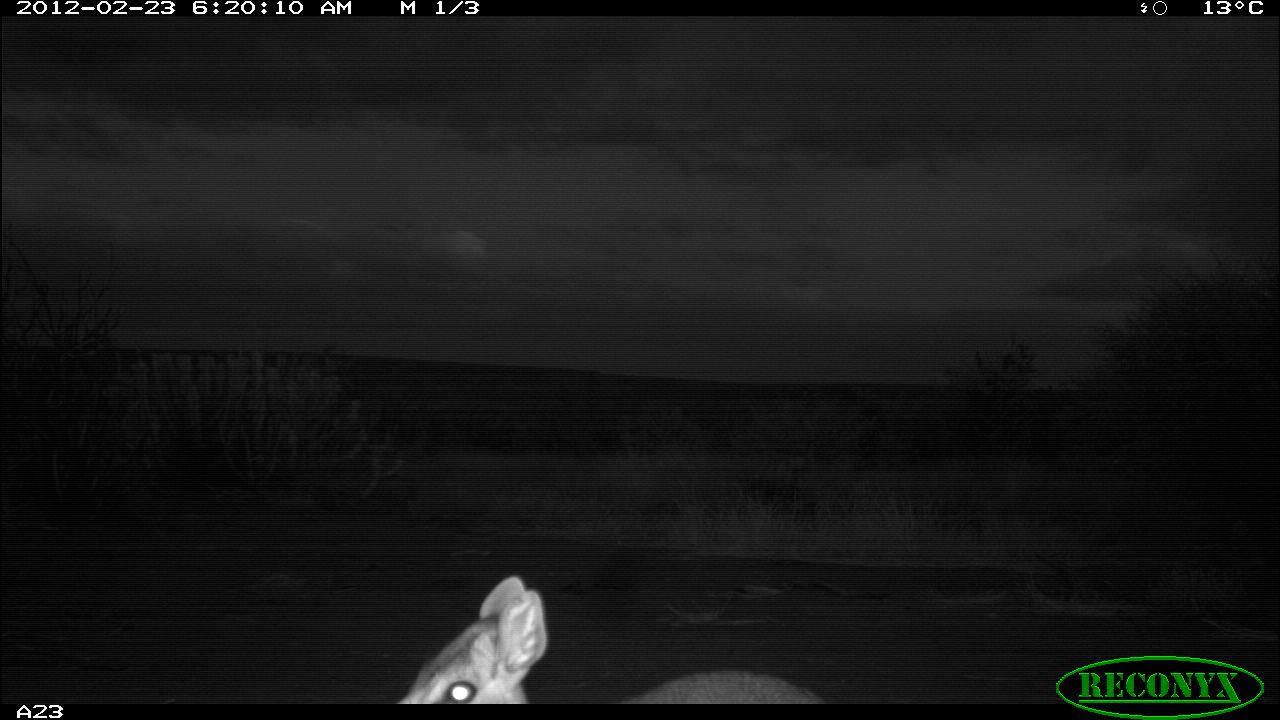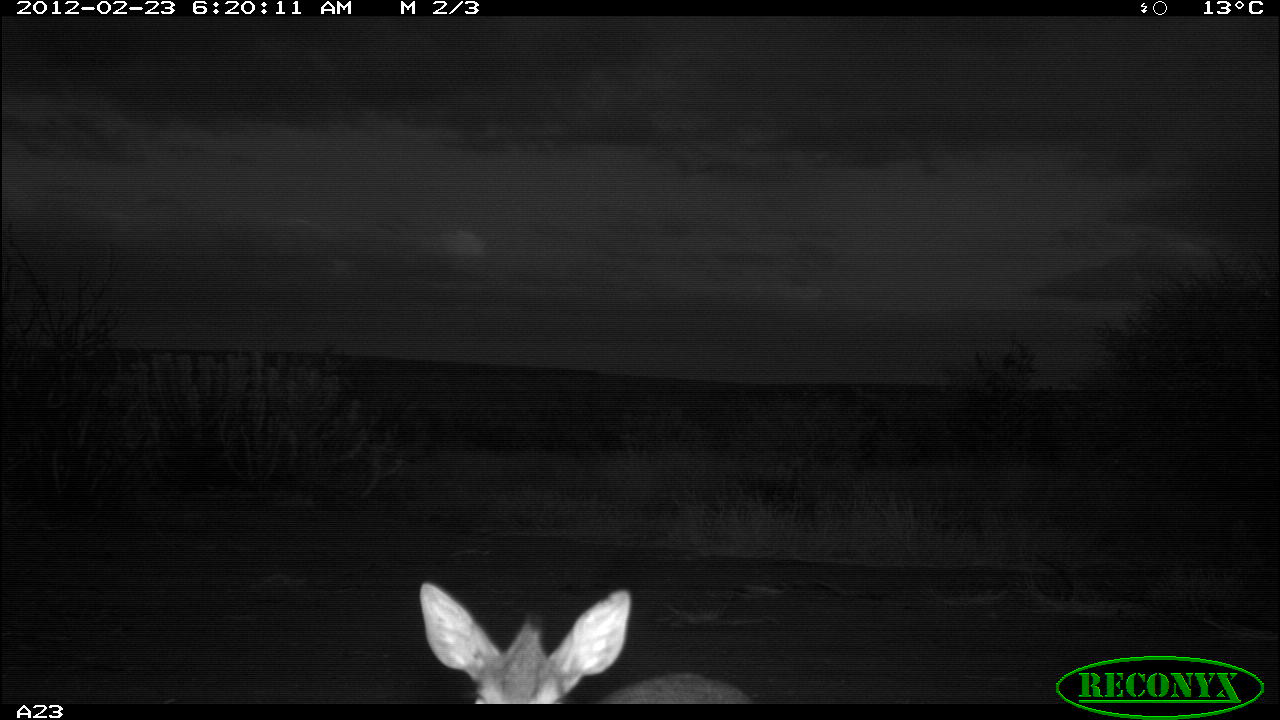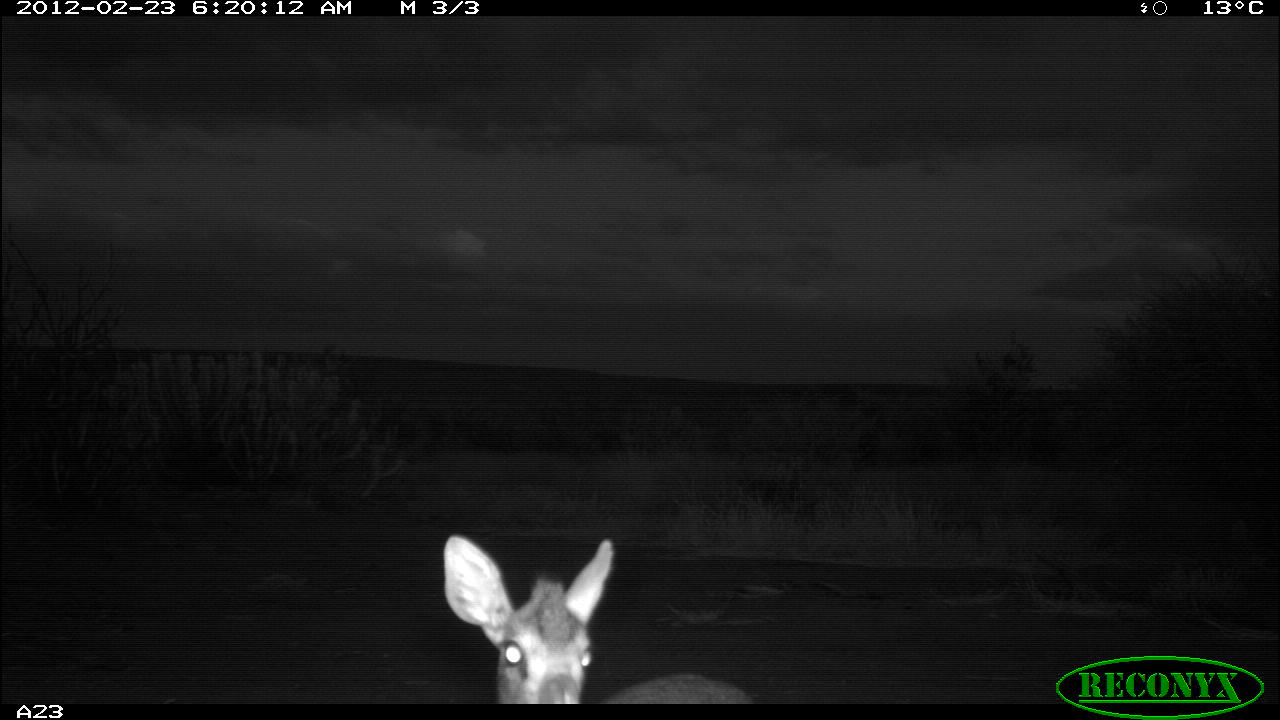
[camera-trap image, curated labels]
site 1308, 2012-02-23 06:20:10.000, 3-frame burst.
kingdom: Animalia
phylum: Chordata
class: Mammalia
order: Artiodactyla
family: Bovidae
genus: Madoqua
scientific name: Madoqua guentheri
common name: günther's dik-dik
Madoqua guentheri (günther's dik-dik), count 1.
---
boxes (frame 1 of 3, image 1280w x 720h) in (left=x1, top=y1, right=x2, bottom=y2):
madoqua guentheri: (left=394, top=575, right=826, bottom=703)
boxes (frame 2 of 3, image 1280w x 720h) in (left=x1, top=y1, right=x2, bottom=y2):
madoqua guentheri: (left=418, top=579, right=751, bottom=703)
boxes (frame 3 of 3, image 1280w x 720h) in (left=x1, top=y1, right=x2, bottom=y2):
madoqua guentheri: (left=441, top=532, right=756, bottom=704)